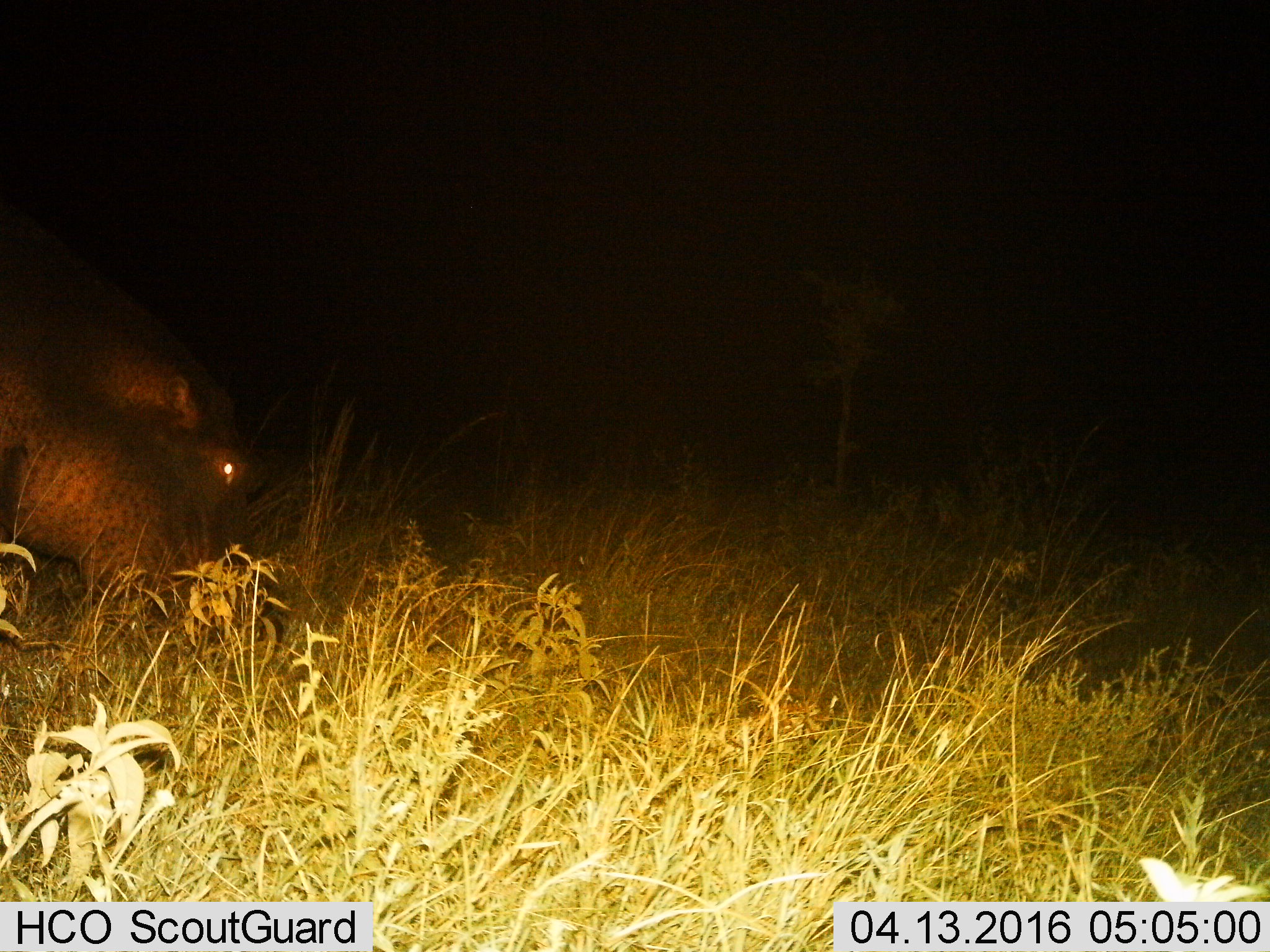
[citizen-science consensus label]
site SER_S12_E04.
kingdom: Animalia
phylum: Chordata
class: Mammalia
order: Artiodactyla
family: Hippopotamidae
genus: Hippopotamus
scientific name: Hippopotamus amphibius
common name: hippopotamus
Hippopotamus (Hippopotamus amphibius), count 1. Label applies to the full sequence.